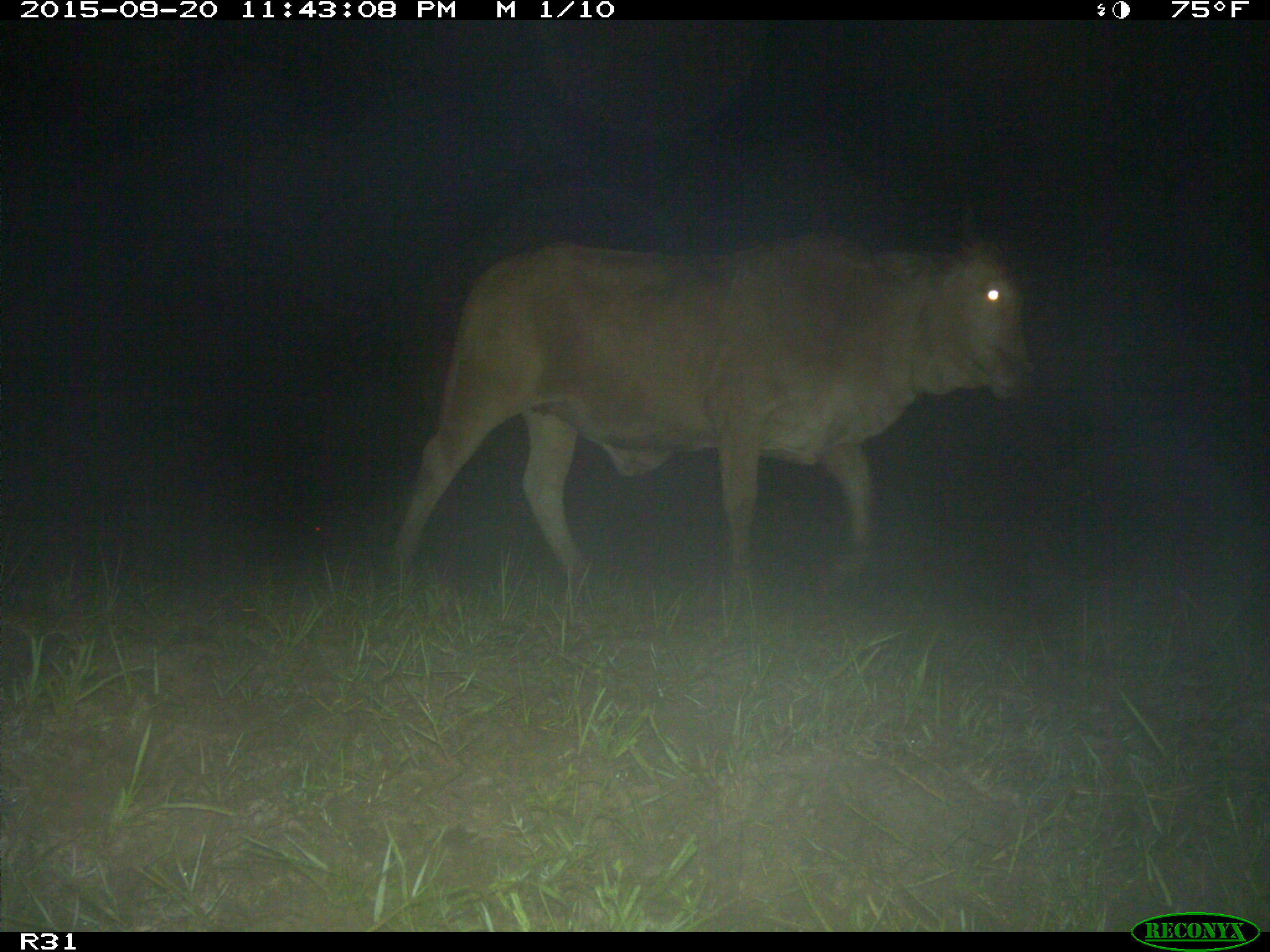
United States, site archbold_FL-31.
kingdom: Animalia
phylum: Chordata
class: Mammalia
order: Artiodactyla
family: Bovidae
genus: Bos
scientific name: Bos taurus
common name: domestic cow